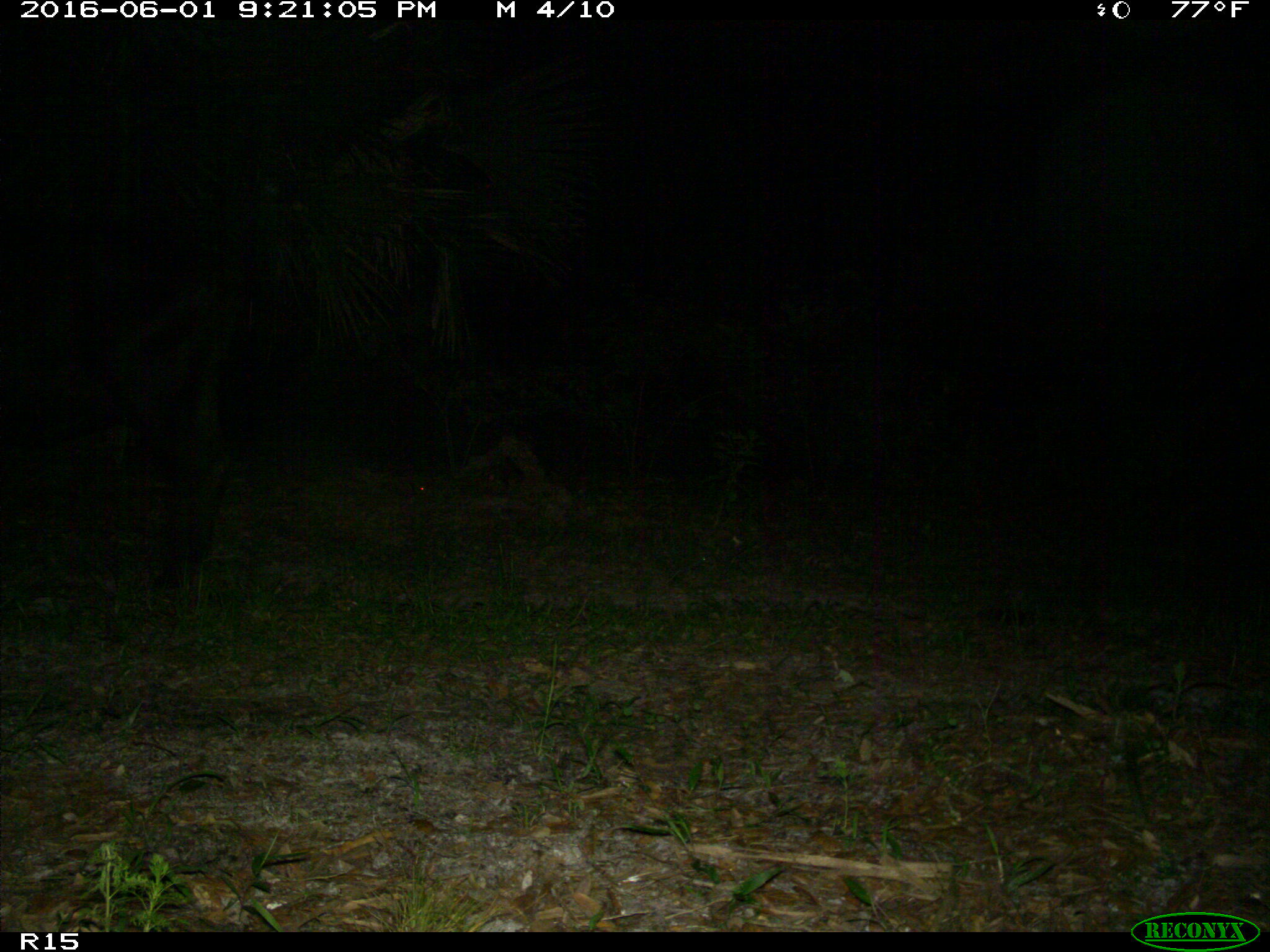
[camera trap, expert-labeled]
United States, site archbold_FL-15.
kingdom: Animalia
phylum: Chordata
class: Mammalia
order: Artiodactyla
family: Bovidae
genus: Bos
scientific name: Bos taurus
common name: domestic cow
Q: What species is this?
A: Bos taurus (domestic cow).